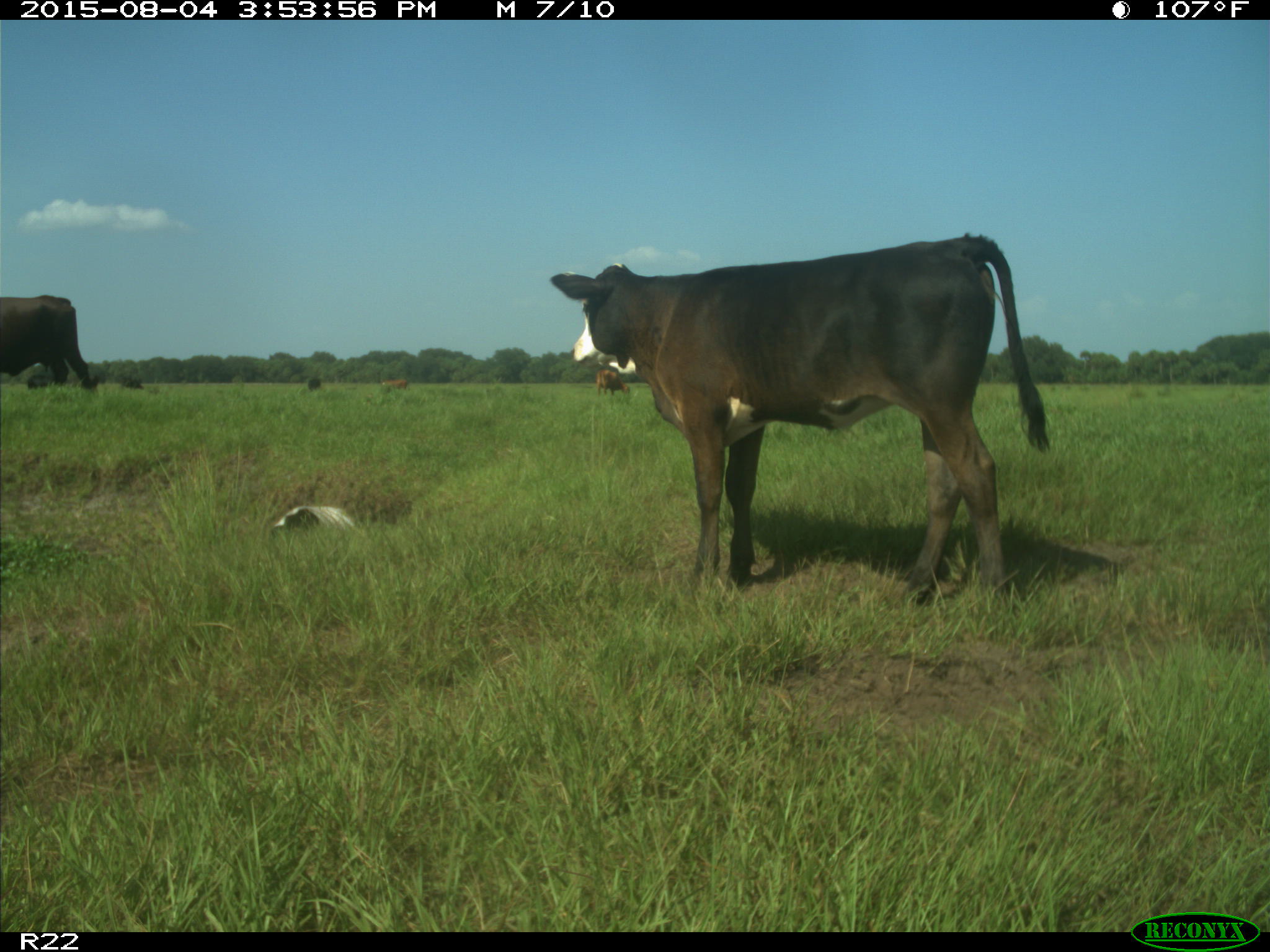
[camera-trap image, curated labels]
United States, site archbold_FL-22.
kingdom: Animalia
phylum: Chordata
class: Mammalia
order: Artiodactyla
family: Bovidae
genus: Bos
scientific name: Bos taurus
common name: domestic cow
Bos taurus (domestic cow).